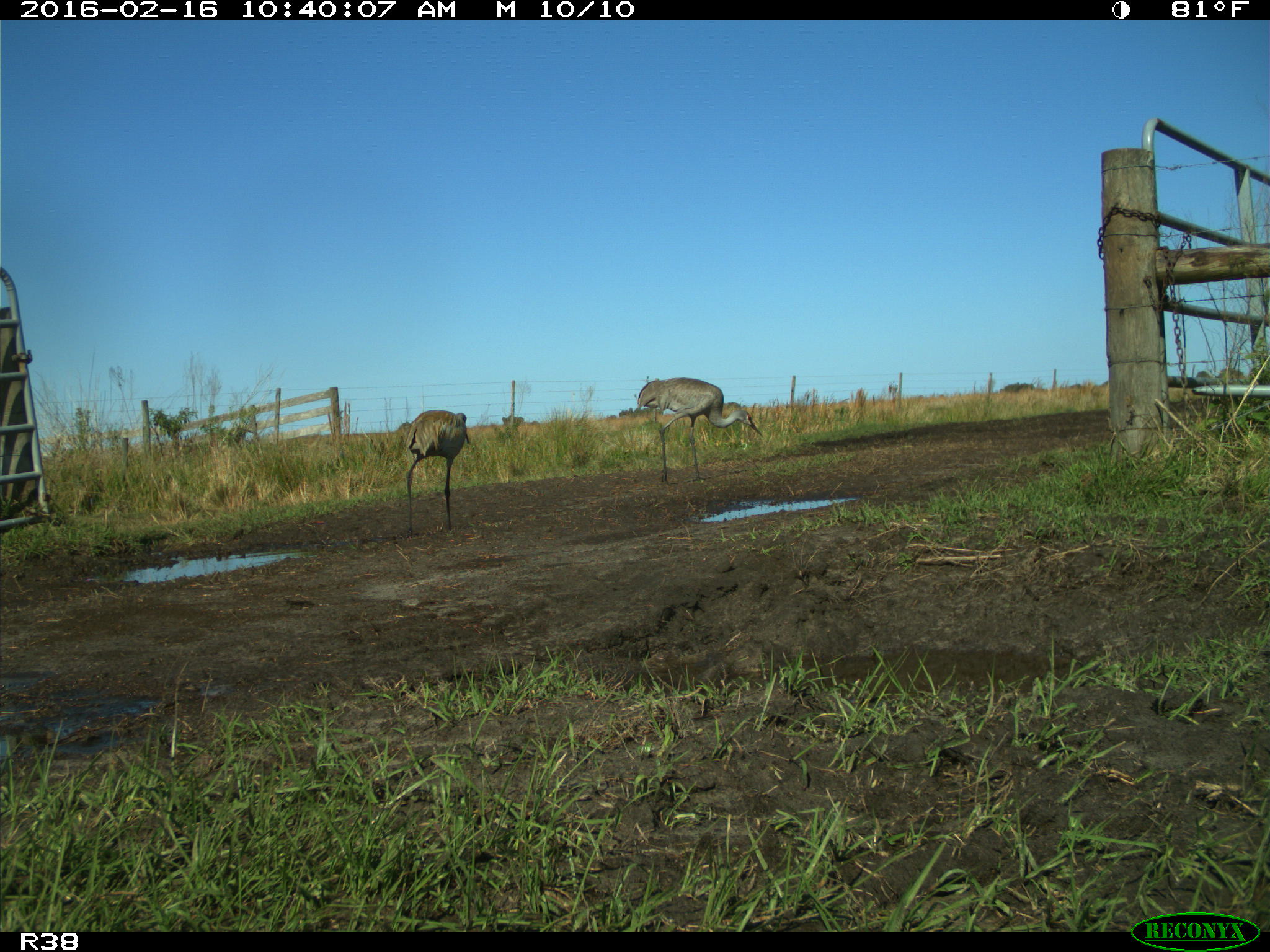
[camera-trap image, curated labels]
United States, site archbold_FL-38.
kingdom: Animalia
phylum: Chordata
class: Aves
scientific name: Aves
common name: birds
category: unidentified bird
Unidentified bird (birds) (Aves).